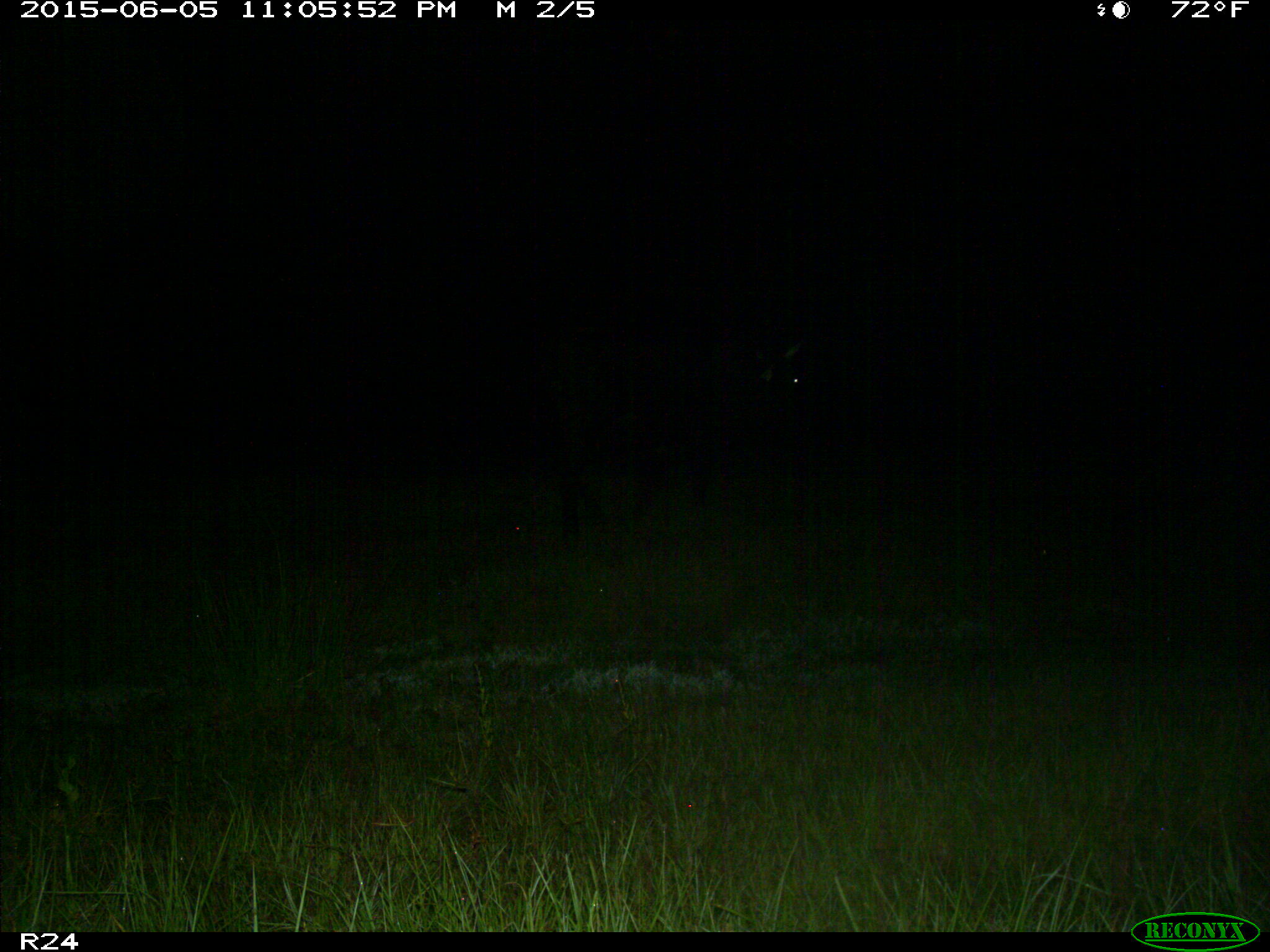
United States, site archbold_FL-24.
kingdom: Animalia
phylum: Chordata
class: Mammalia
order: Artiodactyla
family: Bovidae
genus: Bos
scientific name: Bos taurus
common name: domestic cow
Bos taurus (domestic cow).